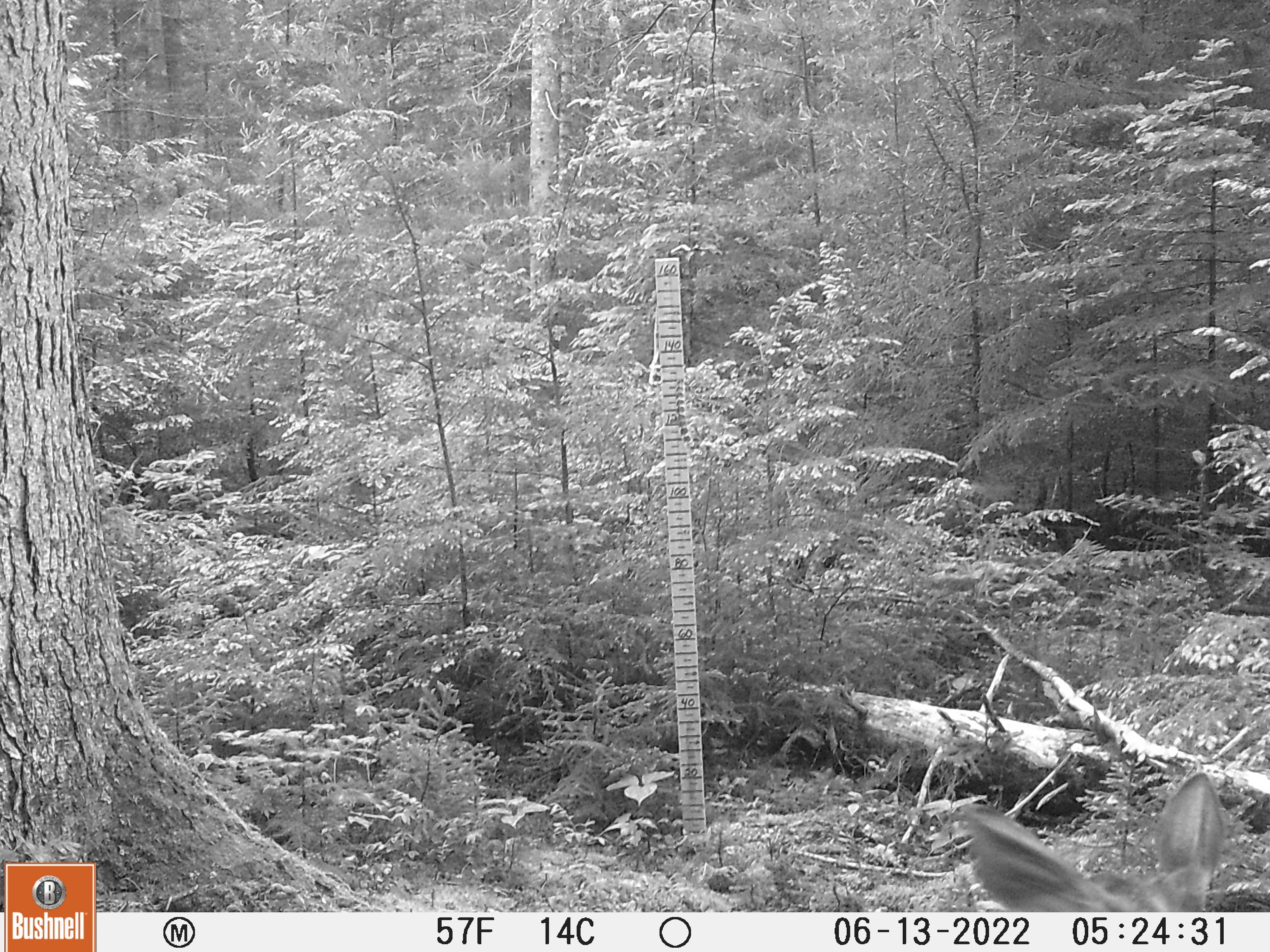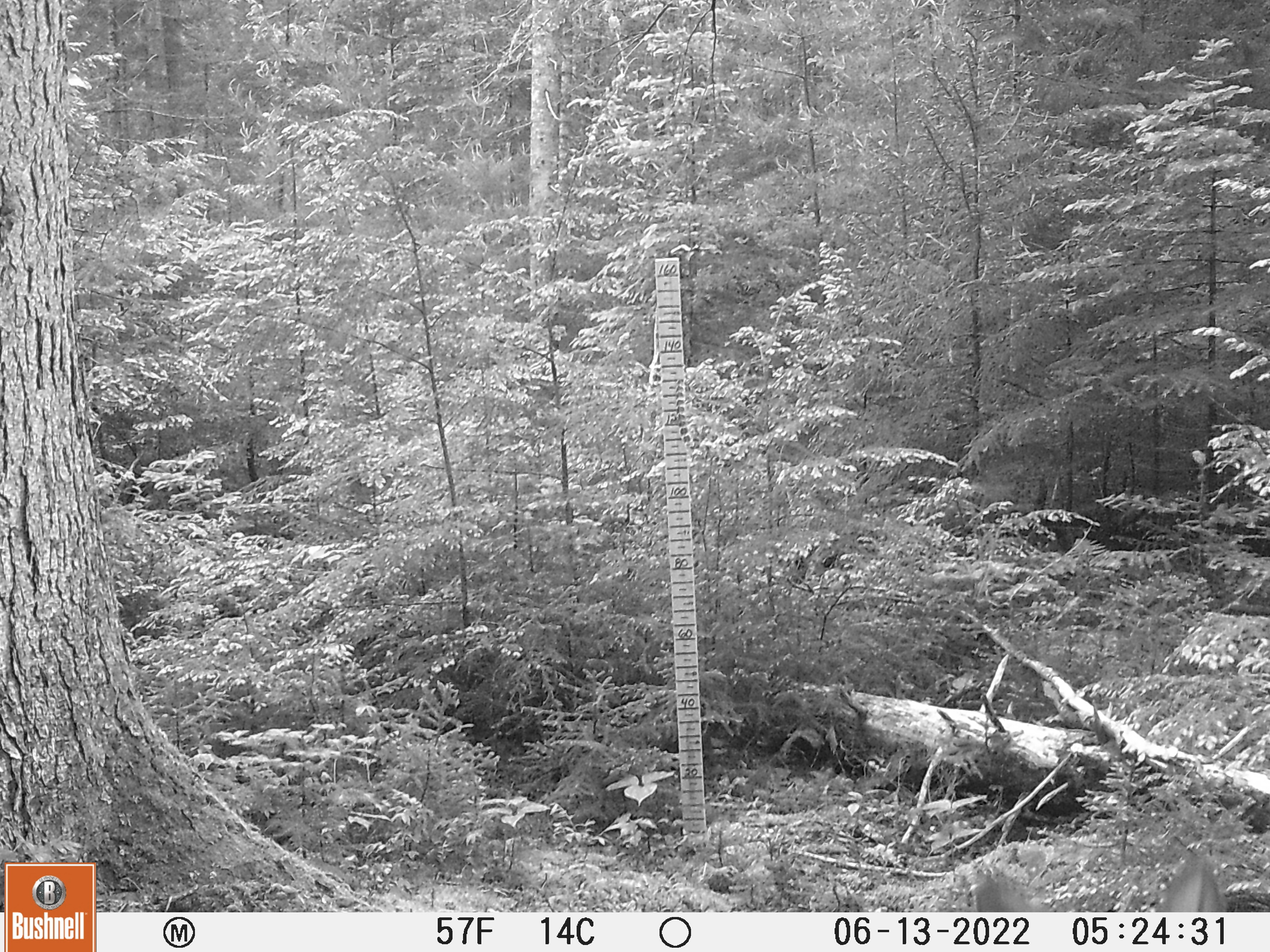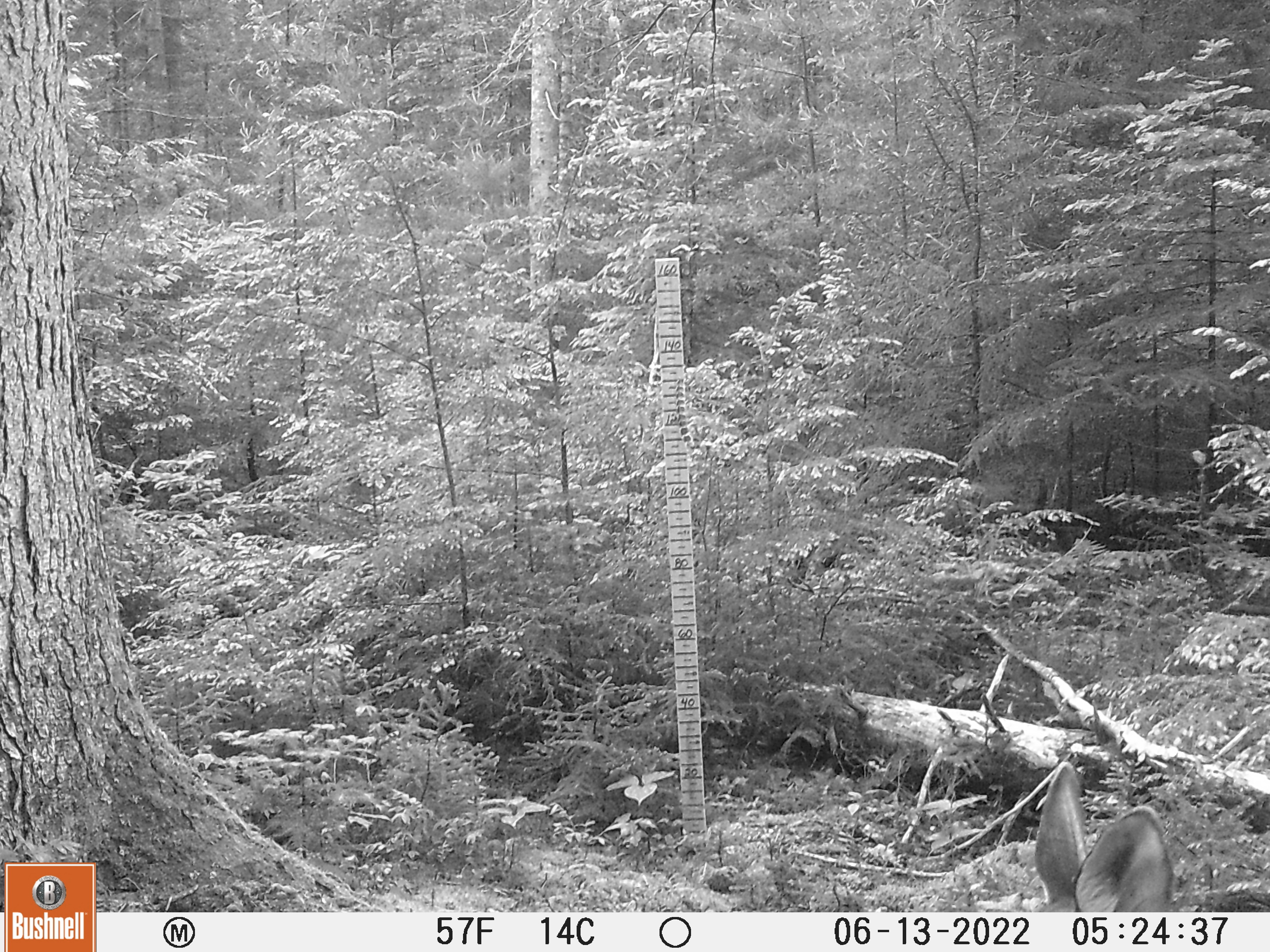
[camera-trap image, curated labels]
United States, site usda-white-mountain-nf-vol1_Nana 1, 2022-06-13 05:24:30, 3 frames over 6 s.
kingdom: Animalia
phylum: Chordata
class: Mammalia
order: Artiodactyla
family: Cervidae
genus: Odocoileus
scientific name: Odocoileus virginianus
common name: white-tailed deer